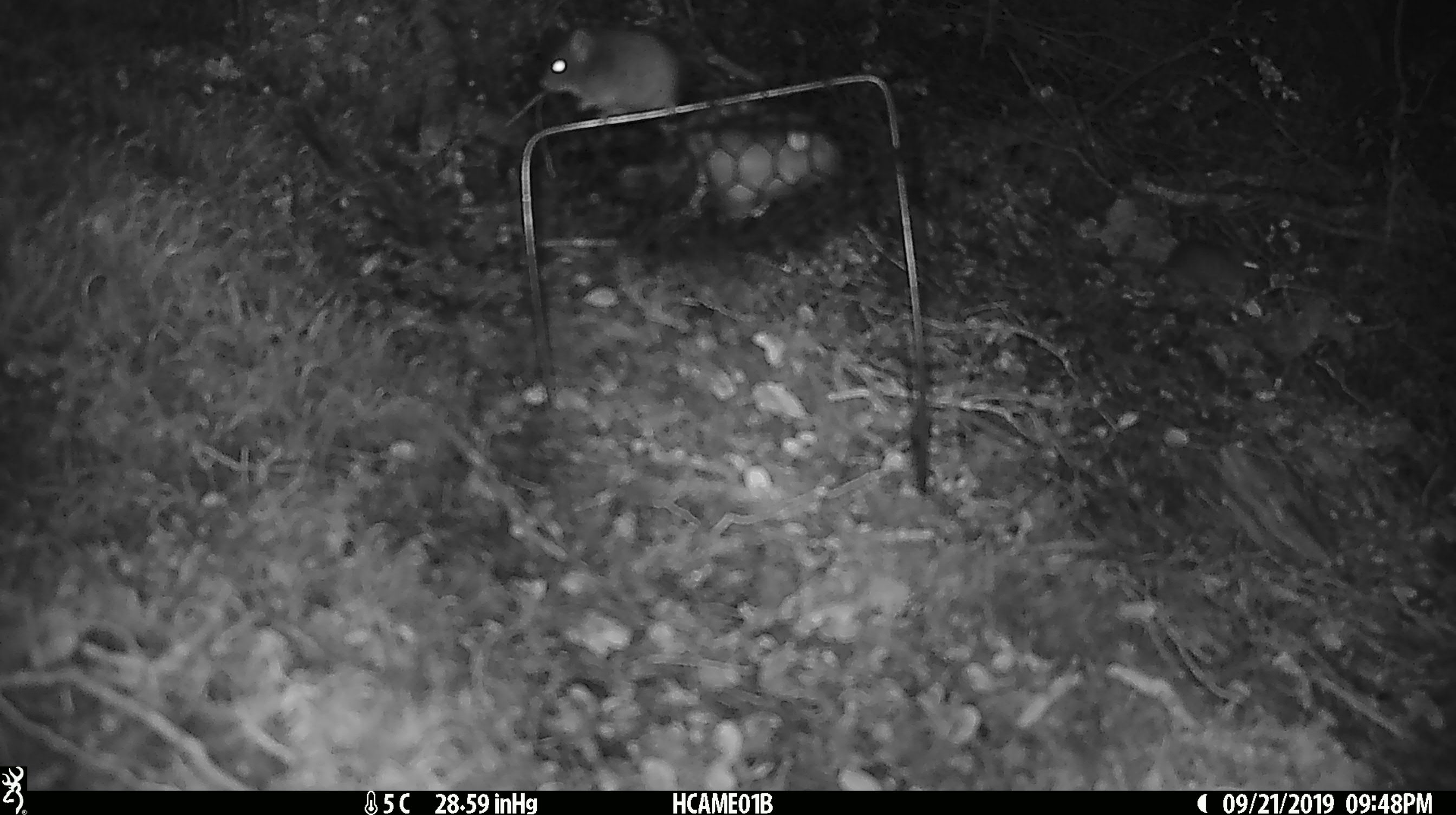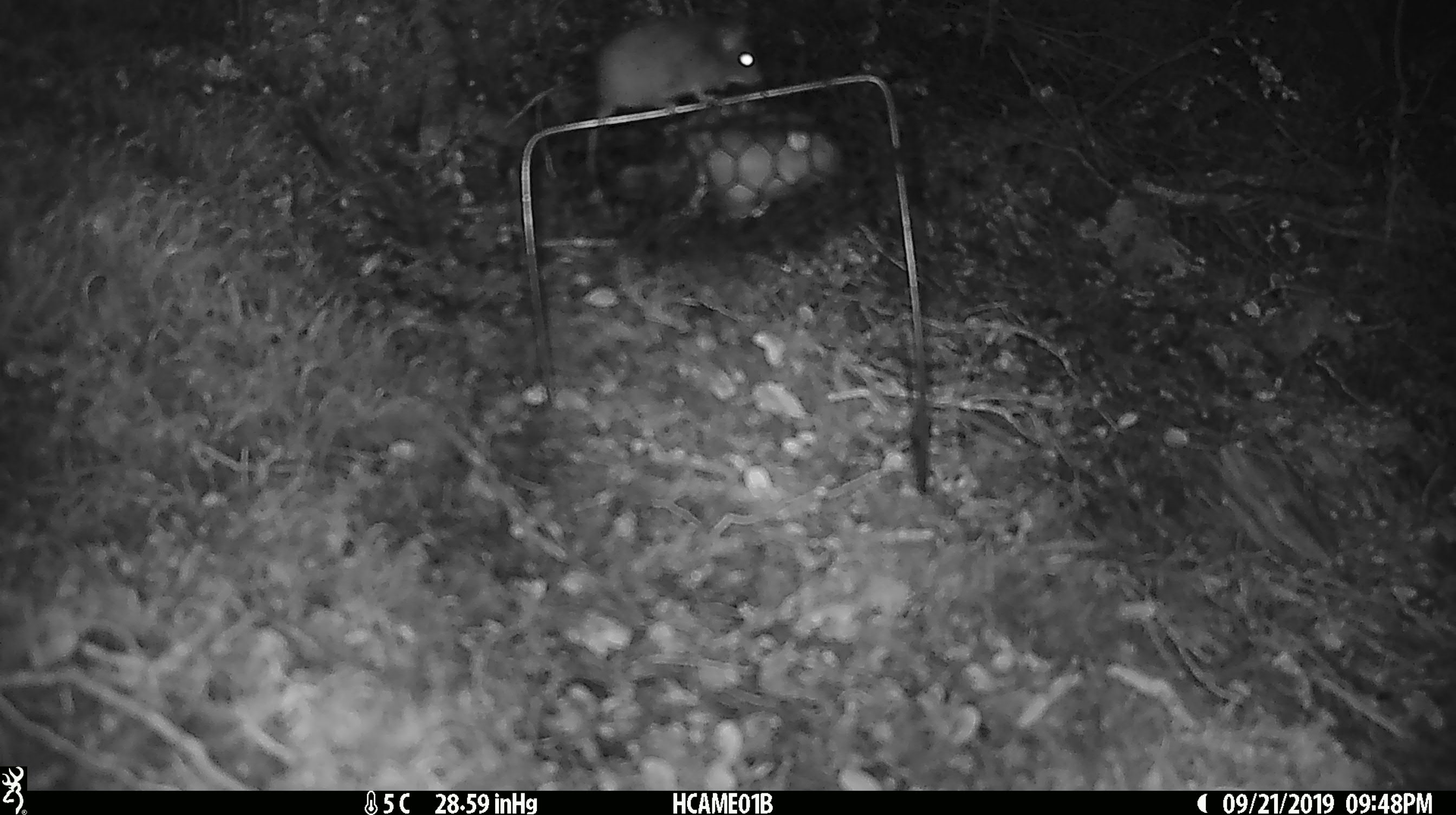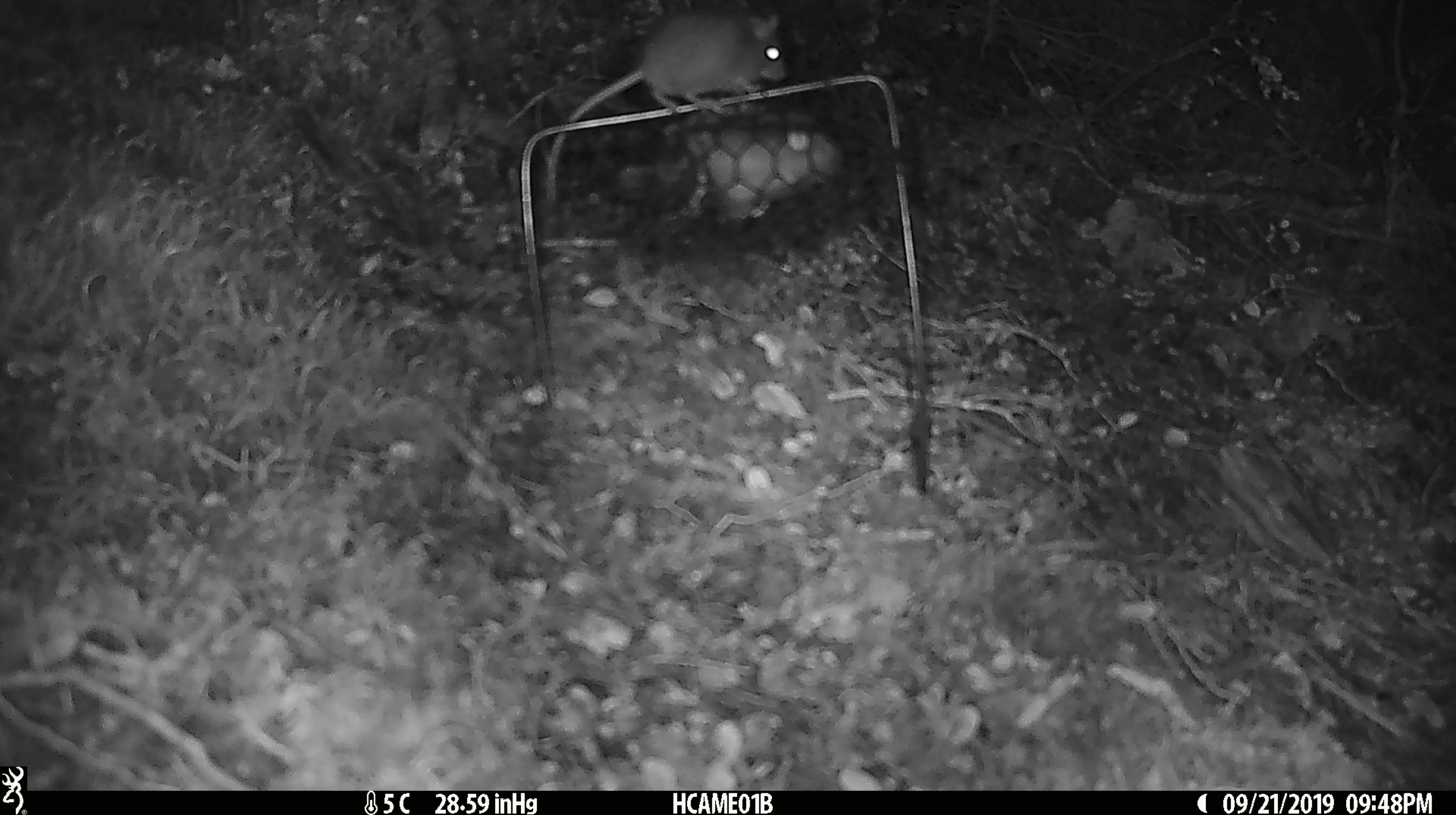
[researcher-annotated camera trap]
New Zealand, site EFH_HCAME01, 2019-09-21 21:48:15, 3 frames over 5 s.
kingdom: Animalia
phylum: Chordata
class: Mammalia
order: Rodentia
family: Muridae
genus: Mus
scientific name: Mus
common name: mouse